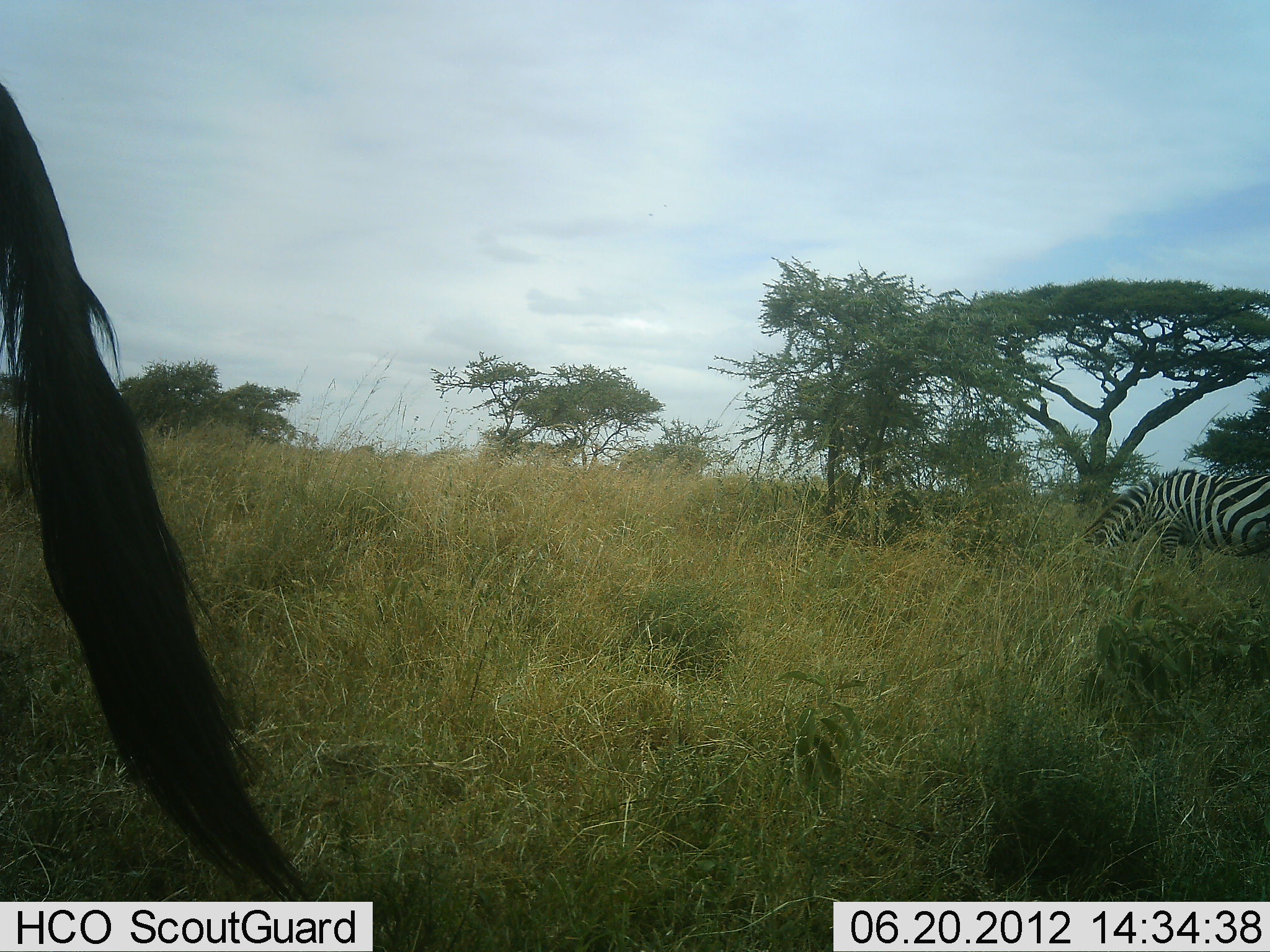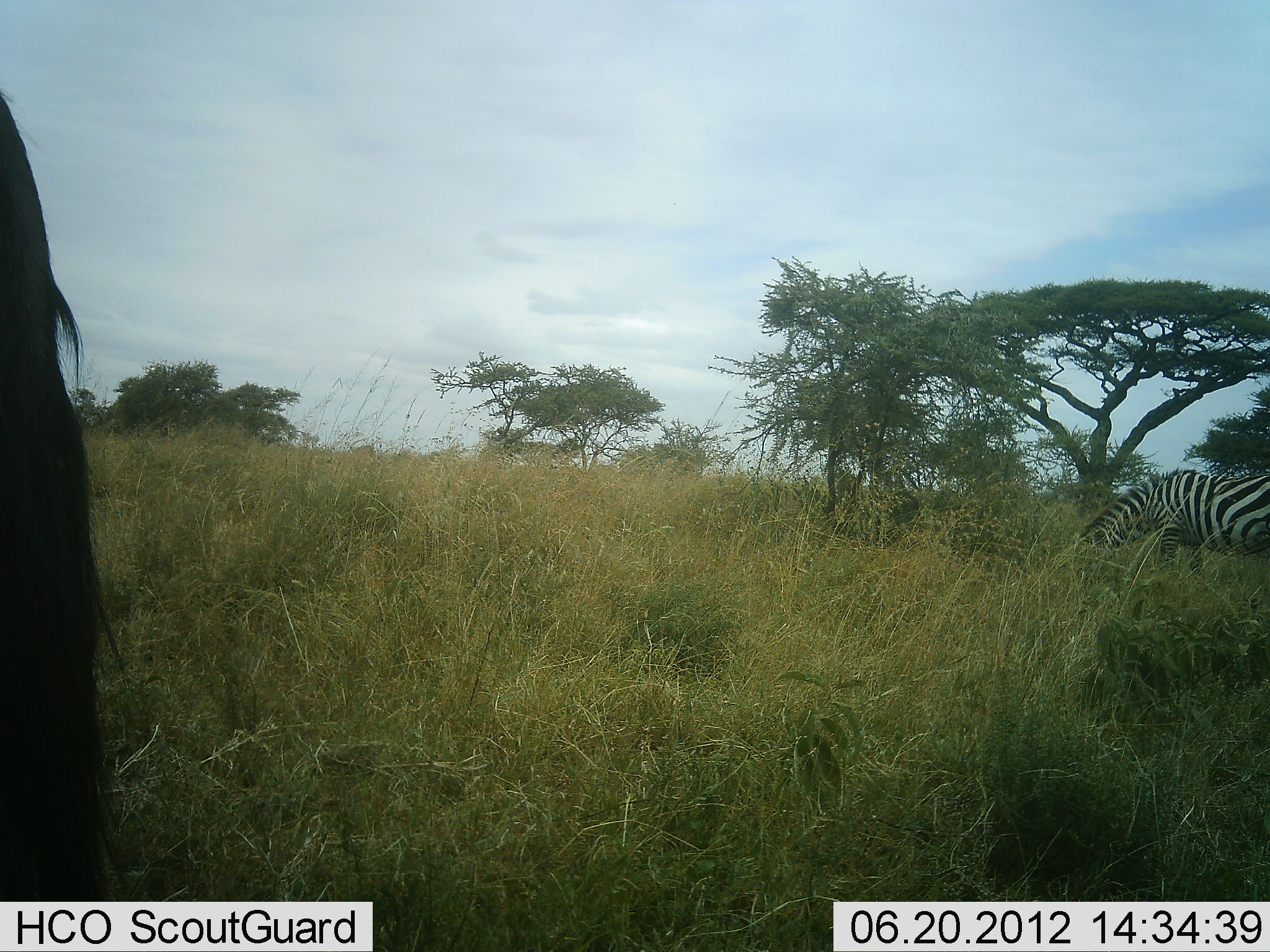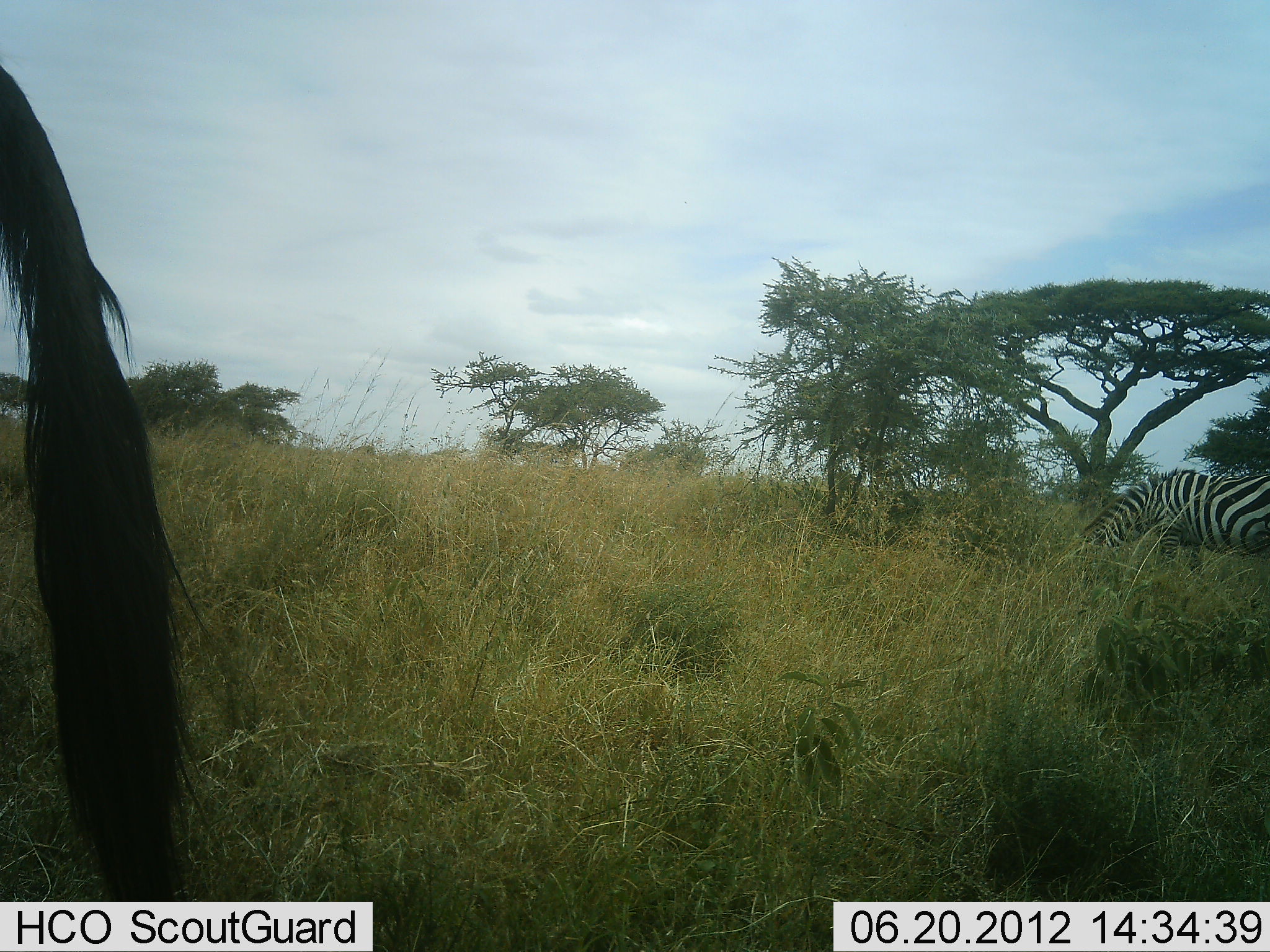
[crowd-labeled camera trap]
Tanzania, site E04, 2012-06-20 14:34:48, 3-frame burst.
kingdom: Animalia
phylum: Chordata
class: Mammalia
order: Artiodactyla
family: Bovidae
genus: Connochaetes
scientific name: Connochaetes taurinus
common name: blue wildebeest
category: wildebeest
Wildebeest (blue wildebeest) (Connochaetes taurinus), count 1. Behavior (volunteer vote fractions): standing 100%, resting 0%, moving 10%, interacting 0%. Young present (vote fraction): 0%. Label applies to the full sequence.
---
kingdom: Animalia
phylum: Chordata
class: Mammalia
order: Perissodactyla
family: Equidae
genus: Equus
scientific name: Equus quagga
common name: plains zebra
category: zebra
Zebra (plains zebra) (Equus quagga), count 1. Behavior (volunteer vote fractions): standing 42%, resting 0%, moving 5%, interacting 0%. Young present (vote fraction): 0%. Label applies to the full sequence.